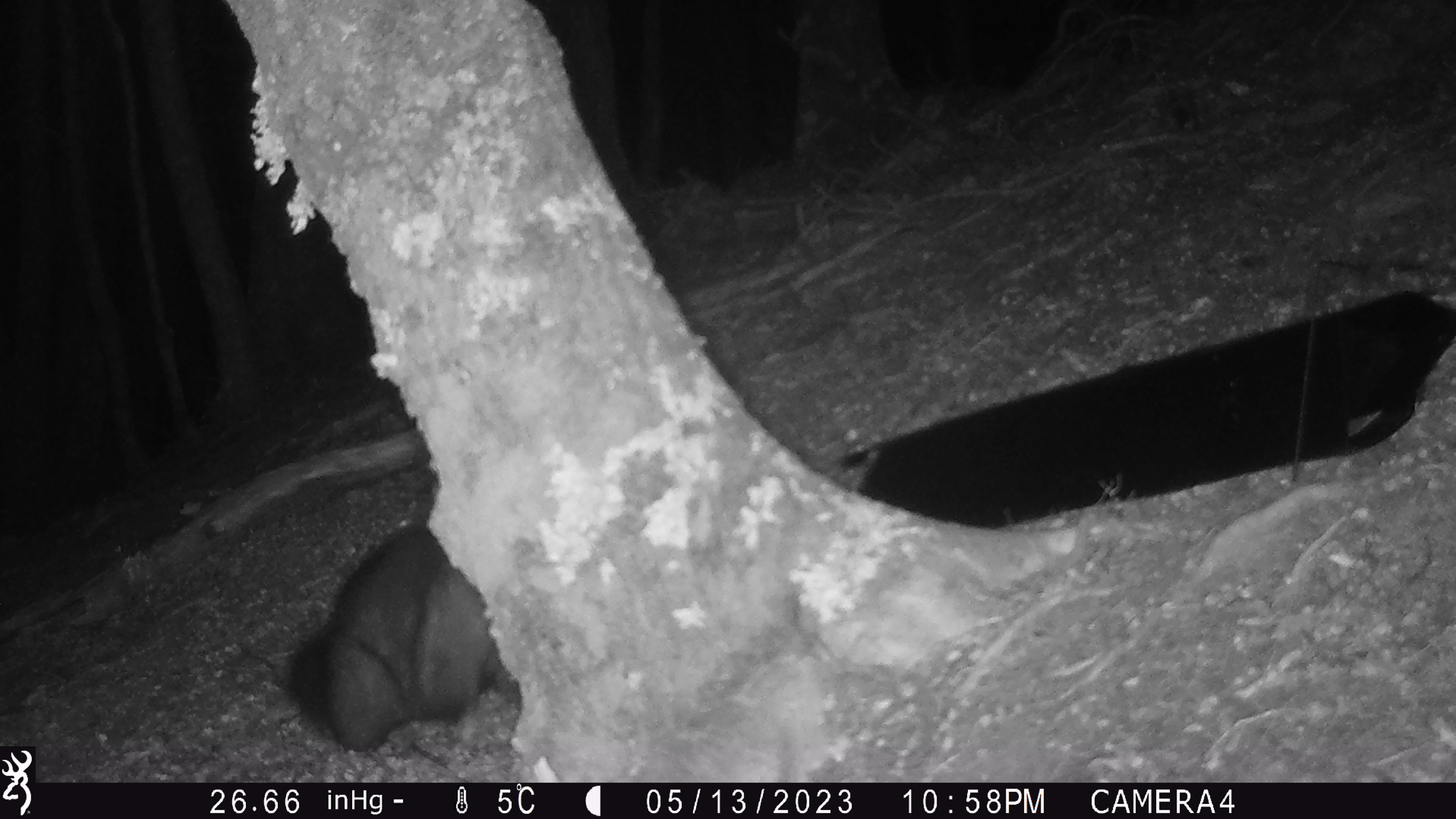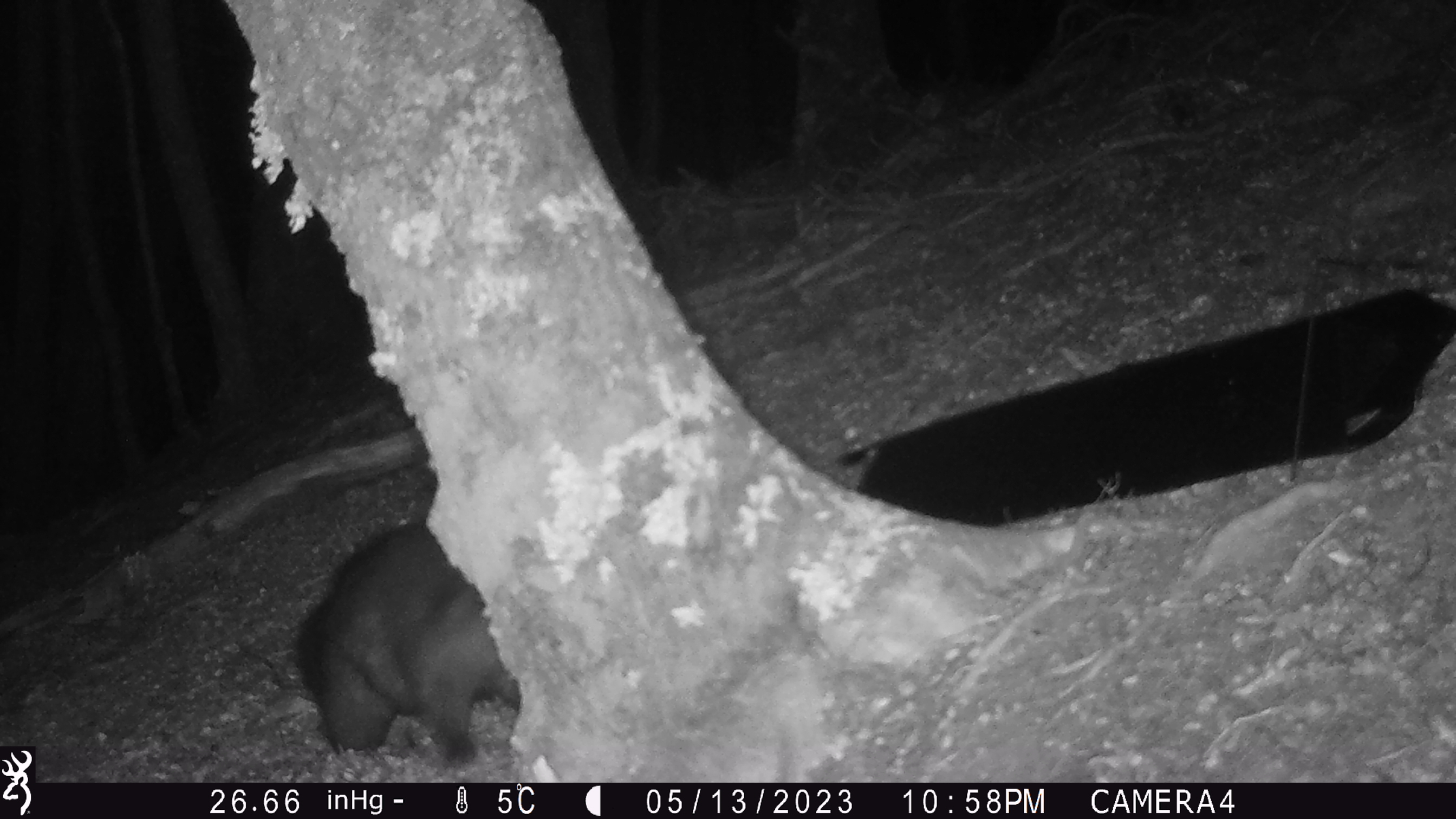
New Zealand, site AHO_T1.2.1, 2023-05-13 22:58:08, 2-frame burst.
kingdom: Animalia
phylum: Chordata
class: Mammalia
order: Carnivora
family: Mustelidae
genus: Mustela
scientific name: Mustela erminea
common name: stoat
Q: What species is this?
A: Stoat (Mustela erminea).